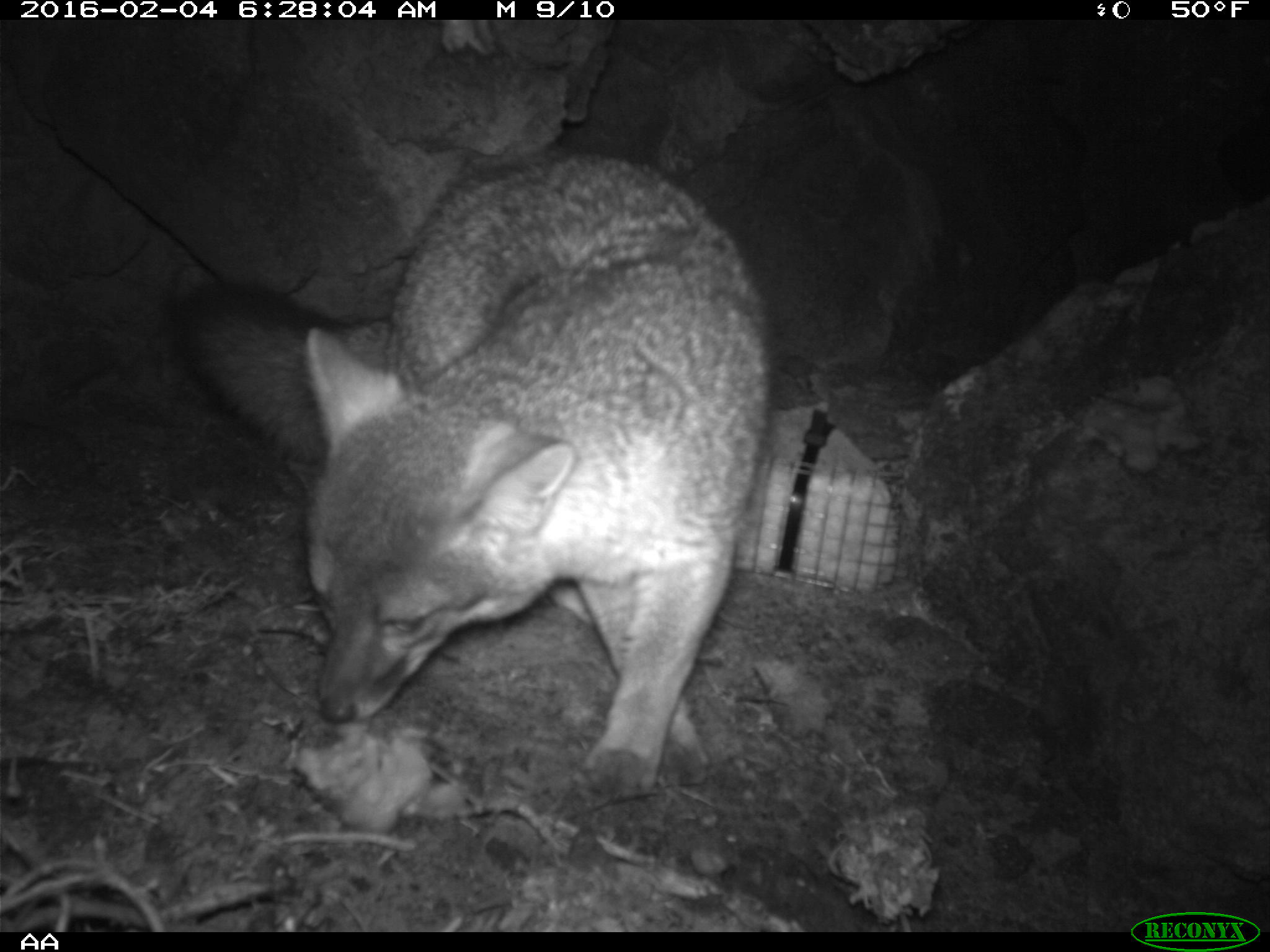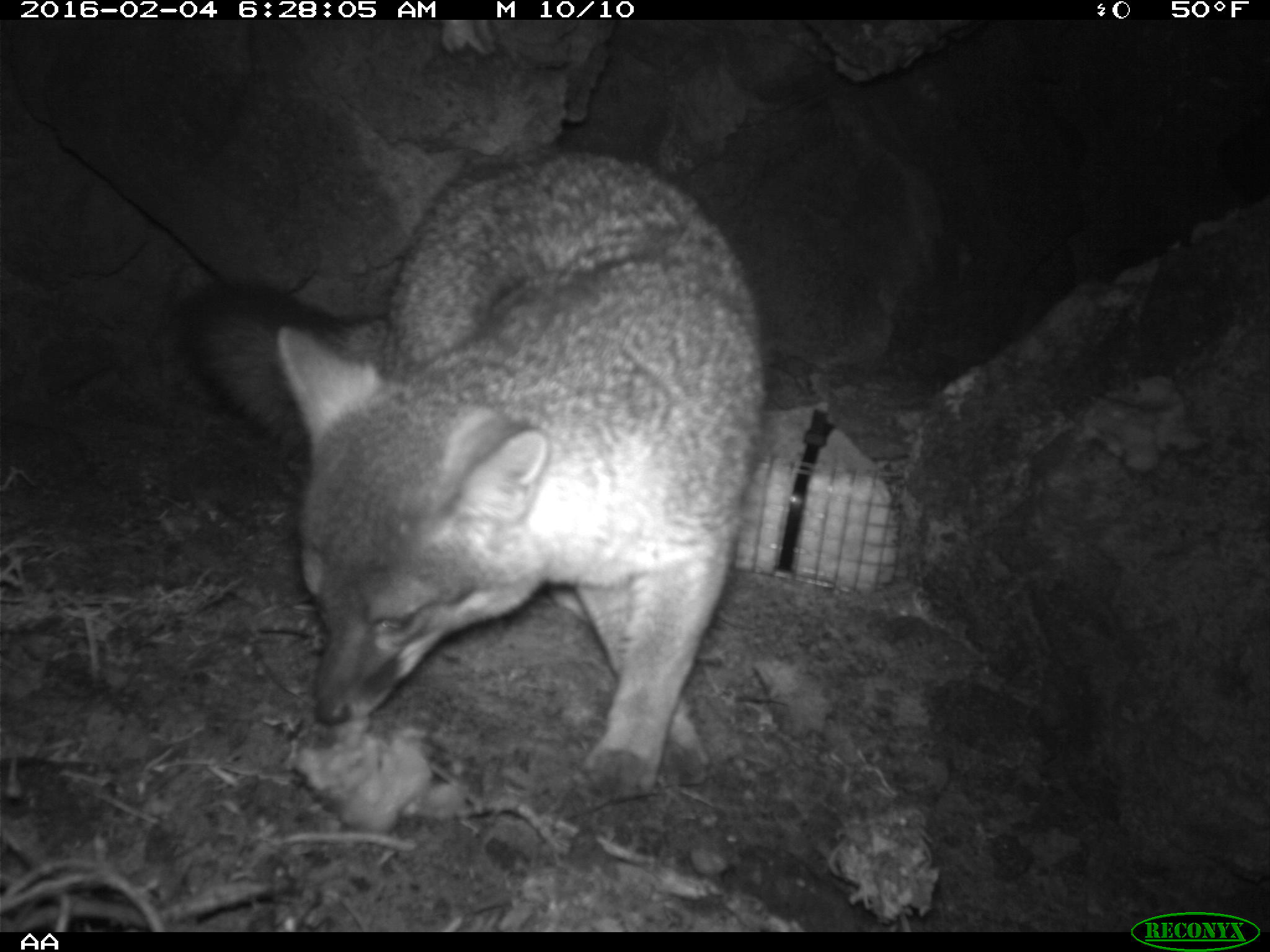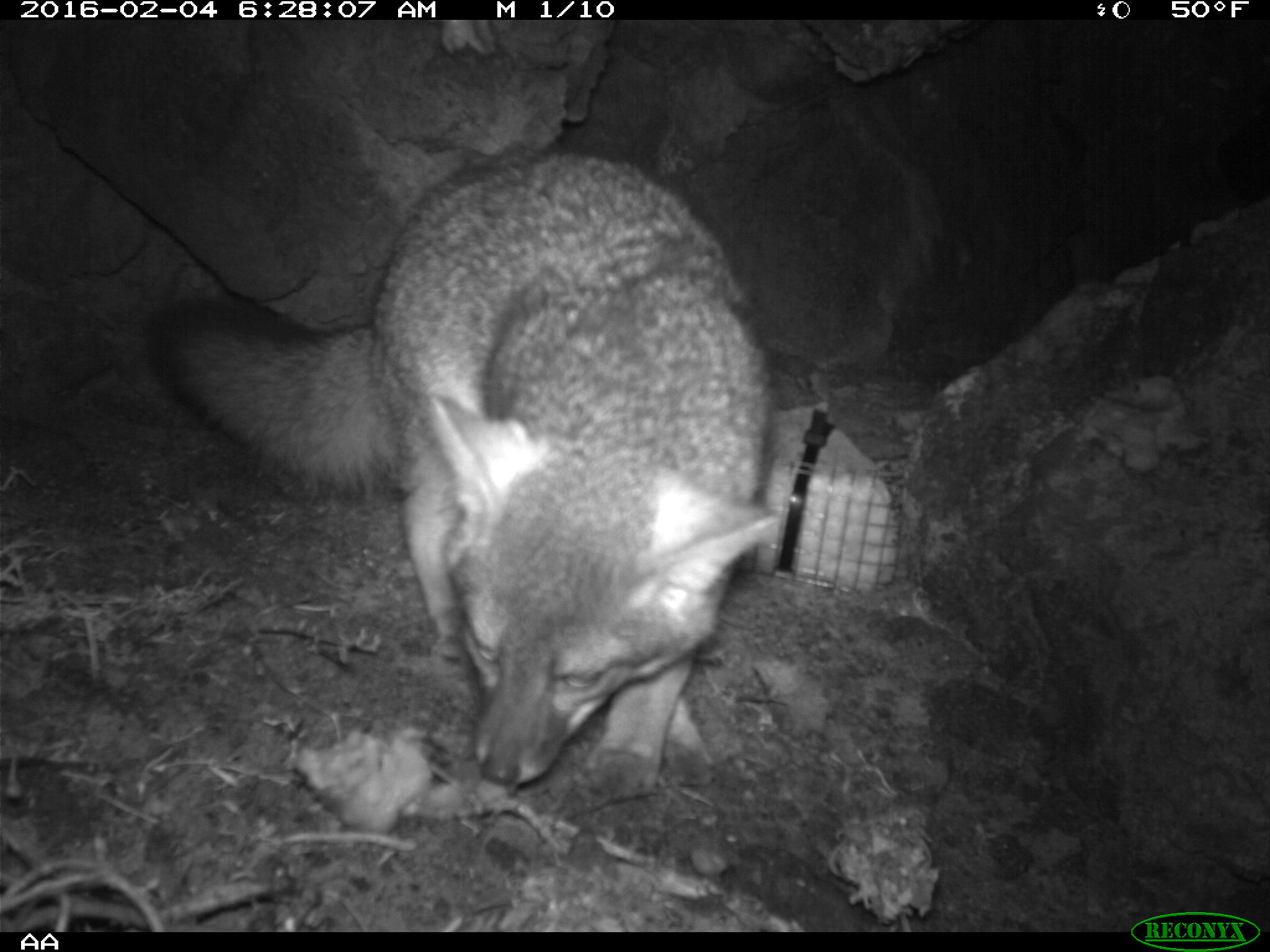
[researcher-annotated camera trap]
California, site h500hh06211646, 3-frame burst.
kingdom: Animalia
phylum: Chordata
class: Mammalia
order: Carnivora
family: Canidae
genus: Urocyon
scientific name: Urocyon littoralis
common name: island fox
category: fox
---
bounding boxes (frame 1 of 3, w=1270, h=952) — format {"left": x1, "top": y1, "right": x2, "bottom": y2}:
fox: {"left": 174, "top": 153, "right": 773, "bottom": 799}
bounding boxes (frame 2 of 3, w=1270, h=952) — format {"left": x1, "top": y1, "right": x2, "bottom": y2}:
fox: {"left": 171, "top": 144, "right": 768, "bottom": 803}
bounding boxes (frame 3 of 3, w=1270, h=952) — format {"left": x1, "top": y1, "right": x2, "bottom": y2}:
fox: {"left": 145, "top": 146, "right": 770, "bottom": 811}